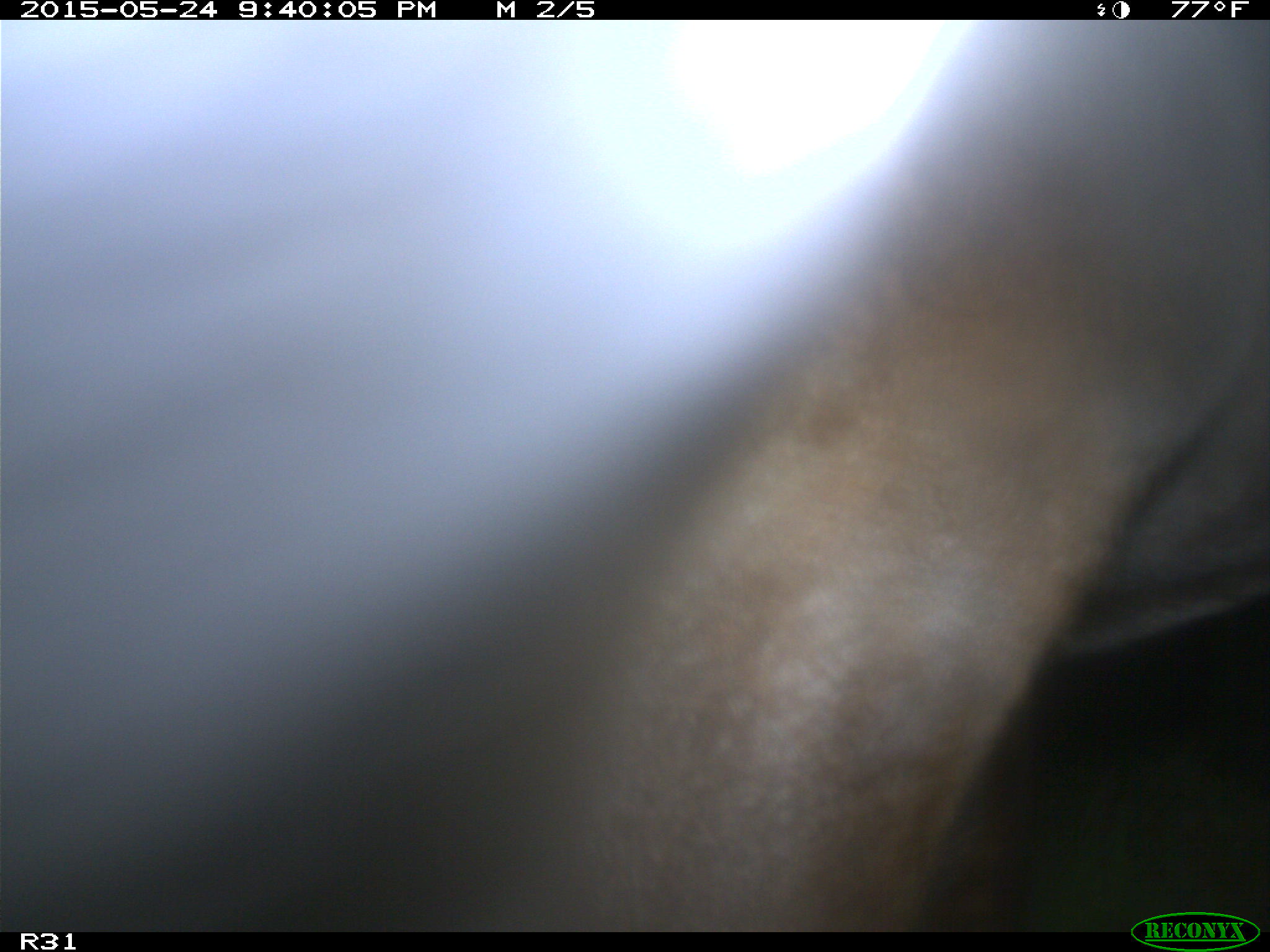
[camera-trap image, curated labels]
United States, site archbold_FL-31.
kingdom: Animalia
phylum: Chordata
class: Mammalia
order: Artiodactyla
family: Bovidae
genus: Bos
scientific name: Bos taurus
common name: domestic cow